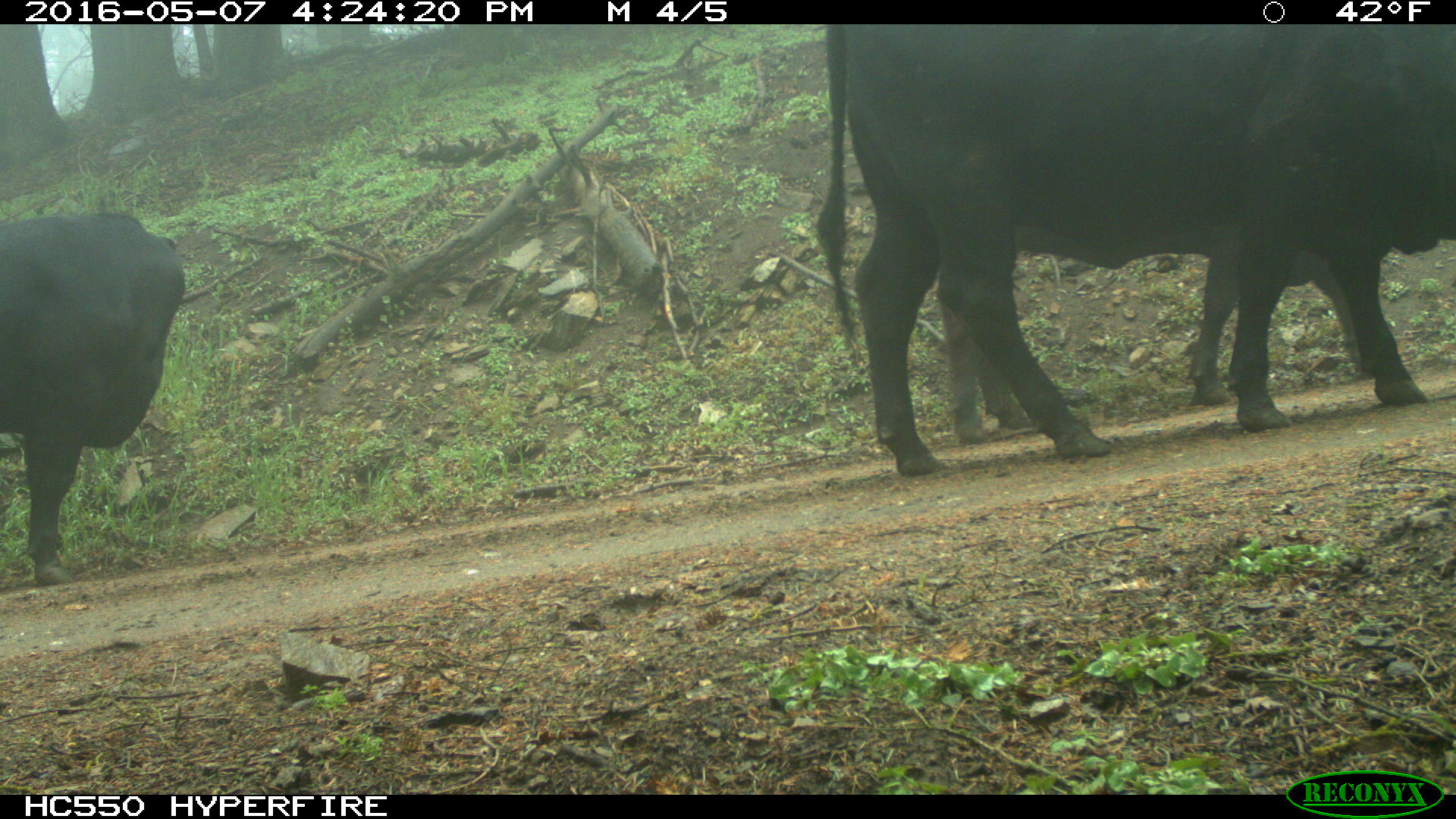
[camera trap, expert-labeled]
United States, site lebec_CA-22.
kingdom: Animalia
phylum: Chordata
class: Mammalia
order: Artiodactyla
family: Bovidae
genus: Bos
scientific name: Bos taurus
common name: domestic cow